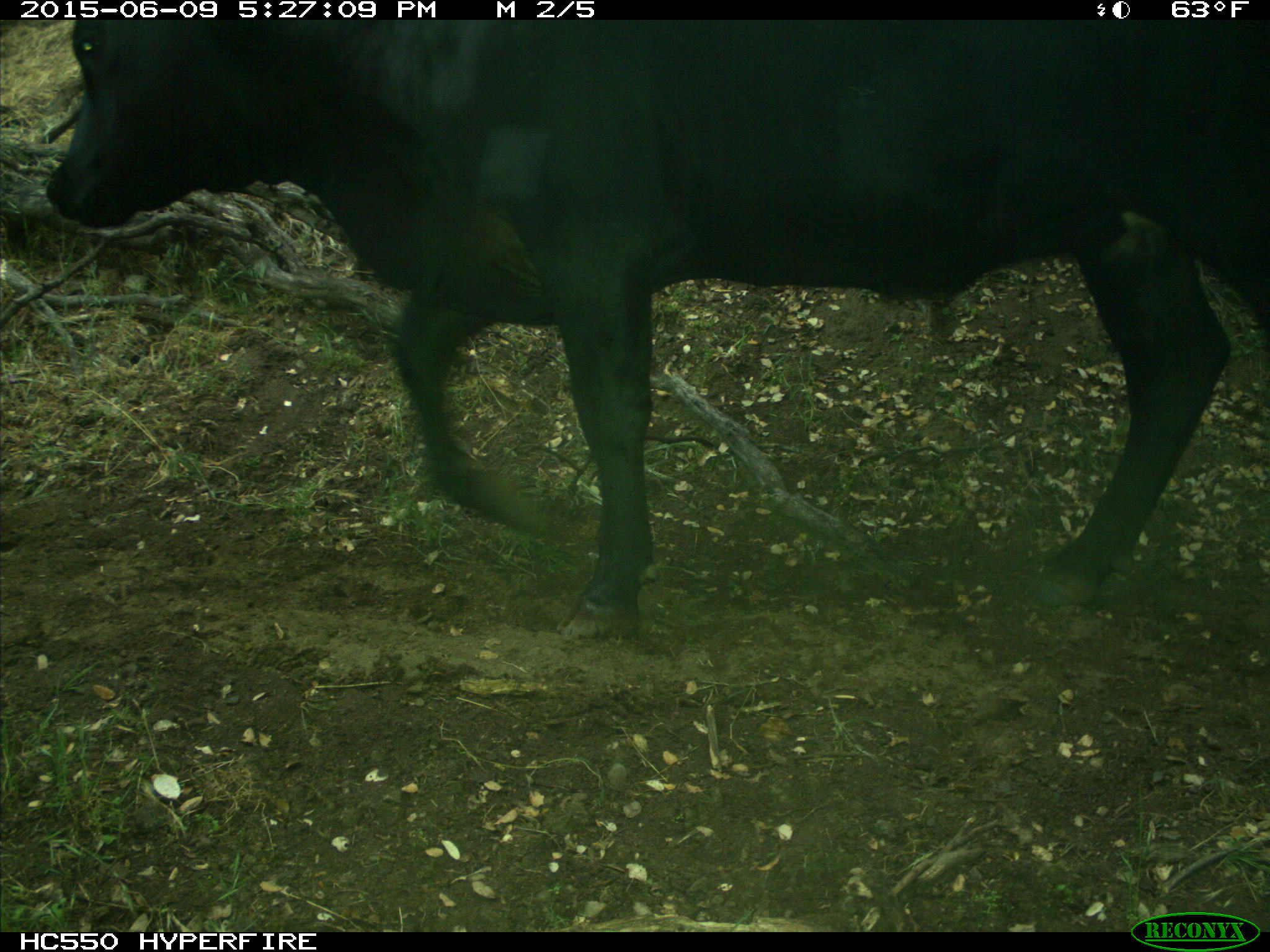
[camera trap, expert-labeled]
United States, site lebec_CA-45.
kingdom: Animalia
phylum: Chordata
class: Mammalia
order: Artiodactyla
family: Bovidae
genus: Bos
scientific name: Bos taurus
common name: domestic cow